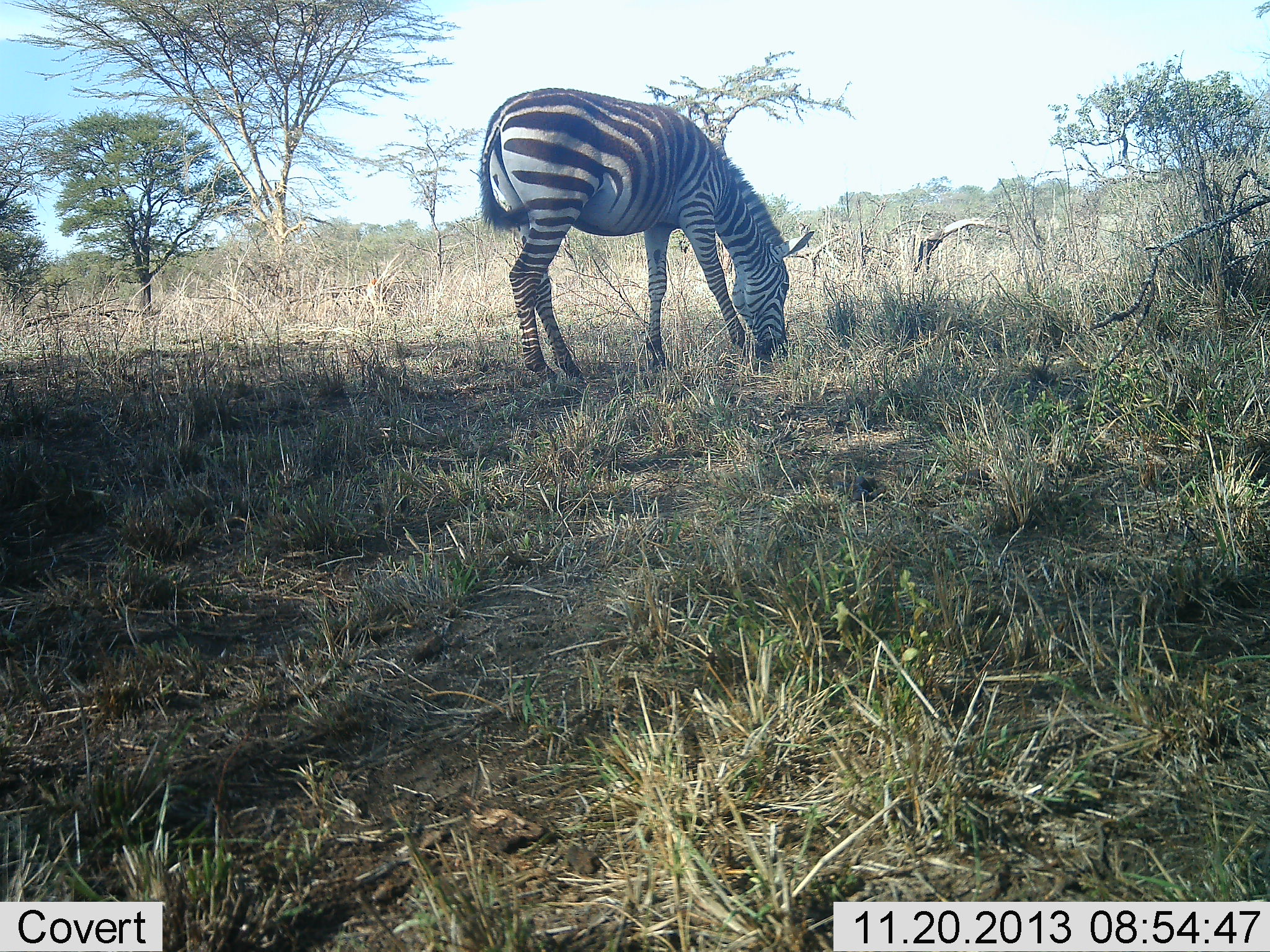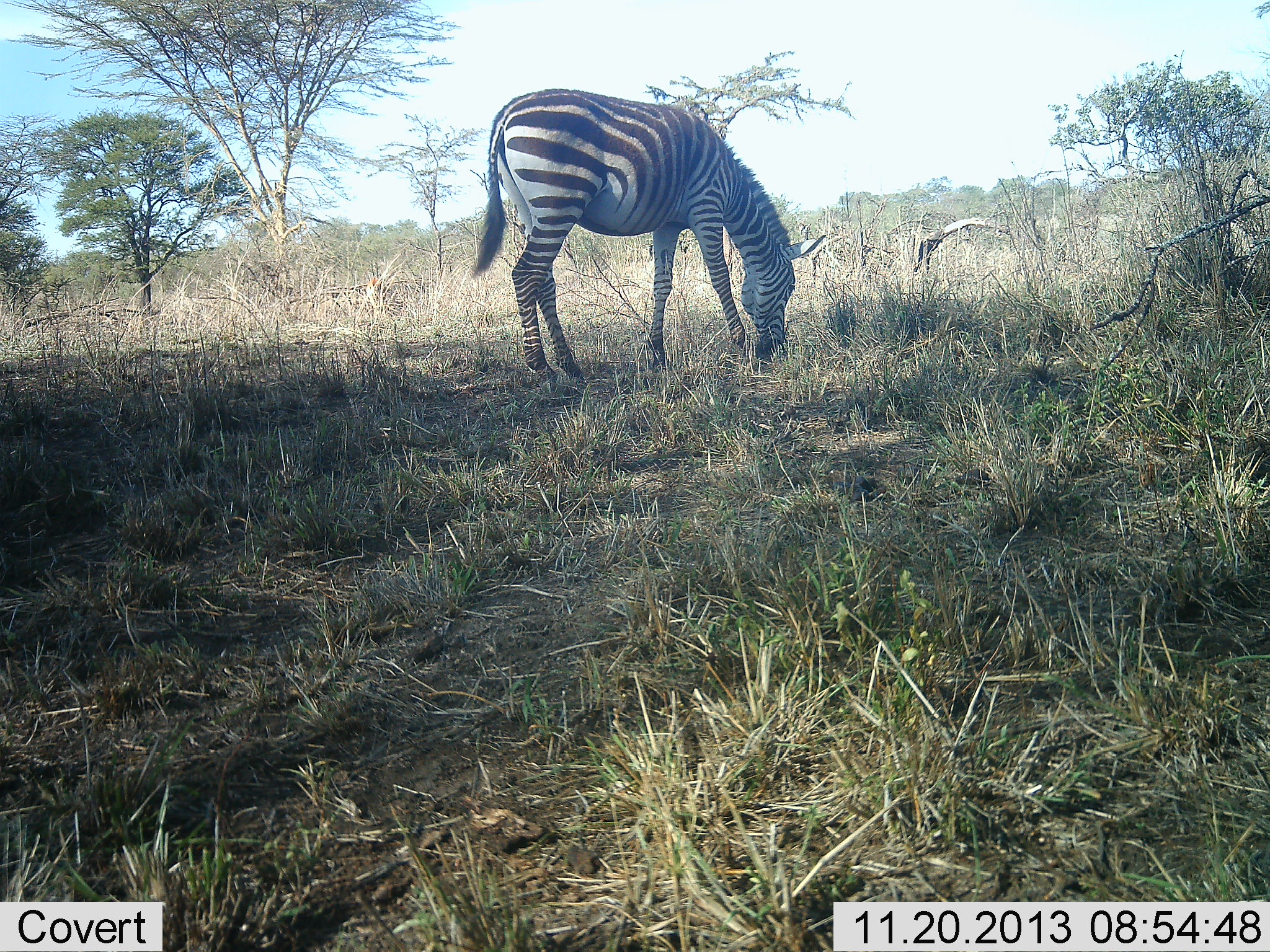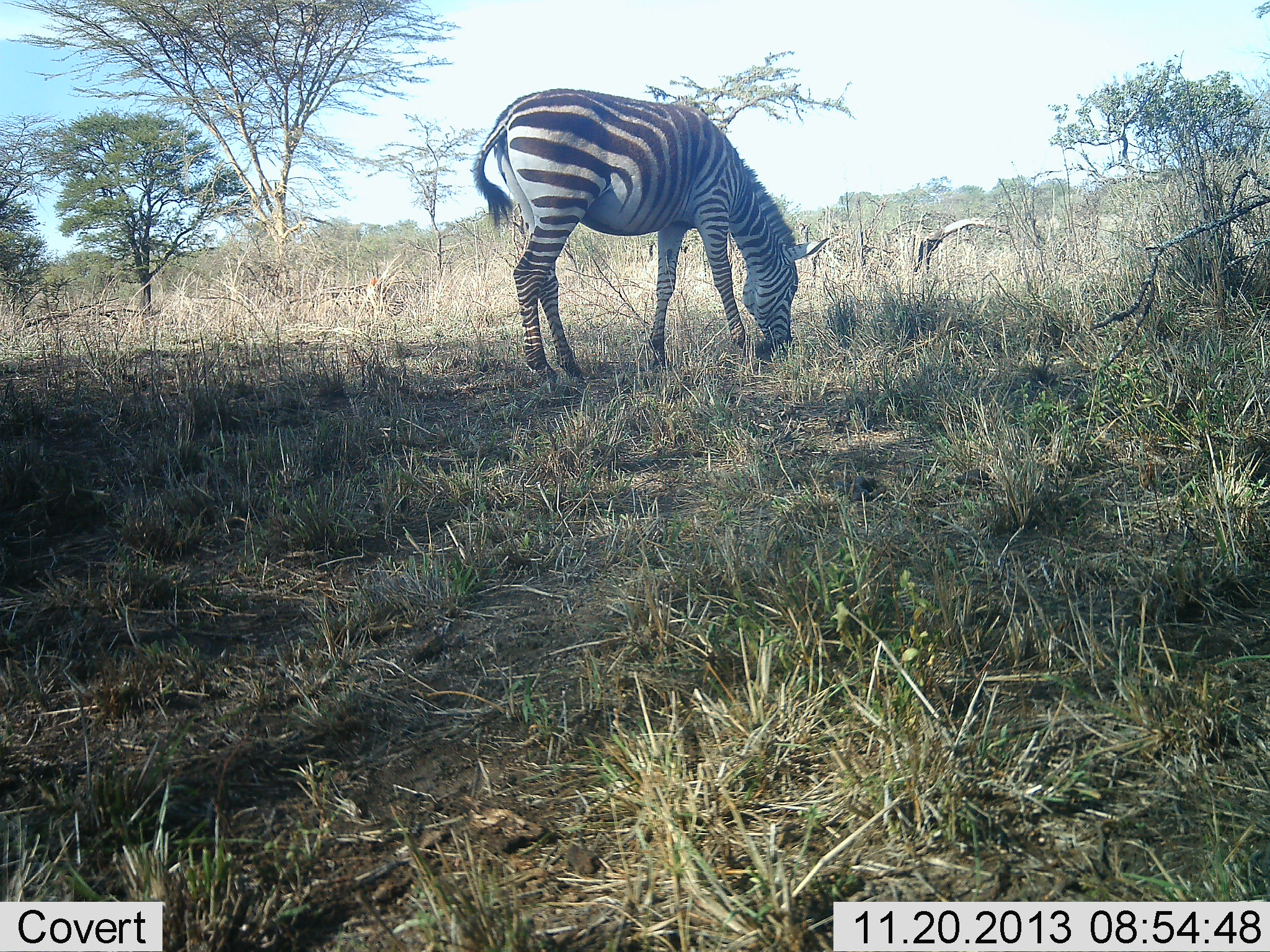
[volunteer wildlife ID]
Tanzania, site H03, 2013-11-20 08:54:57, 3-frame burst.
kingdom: Animalia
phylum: Chordata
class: Mammalia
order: Perissodactyla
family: Equidae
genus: Equus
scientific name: Equus quagga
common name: plains zebra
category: zebra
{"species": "zebra (plains zebra) (Equus quagga)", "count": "1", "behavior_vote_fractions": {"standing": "10%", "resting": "0%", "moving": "0%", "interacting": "0%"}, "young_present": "0%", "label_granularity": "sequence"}